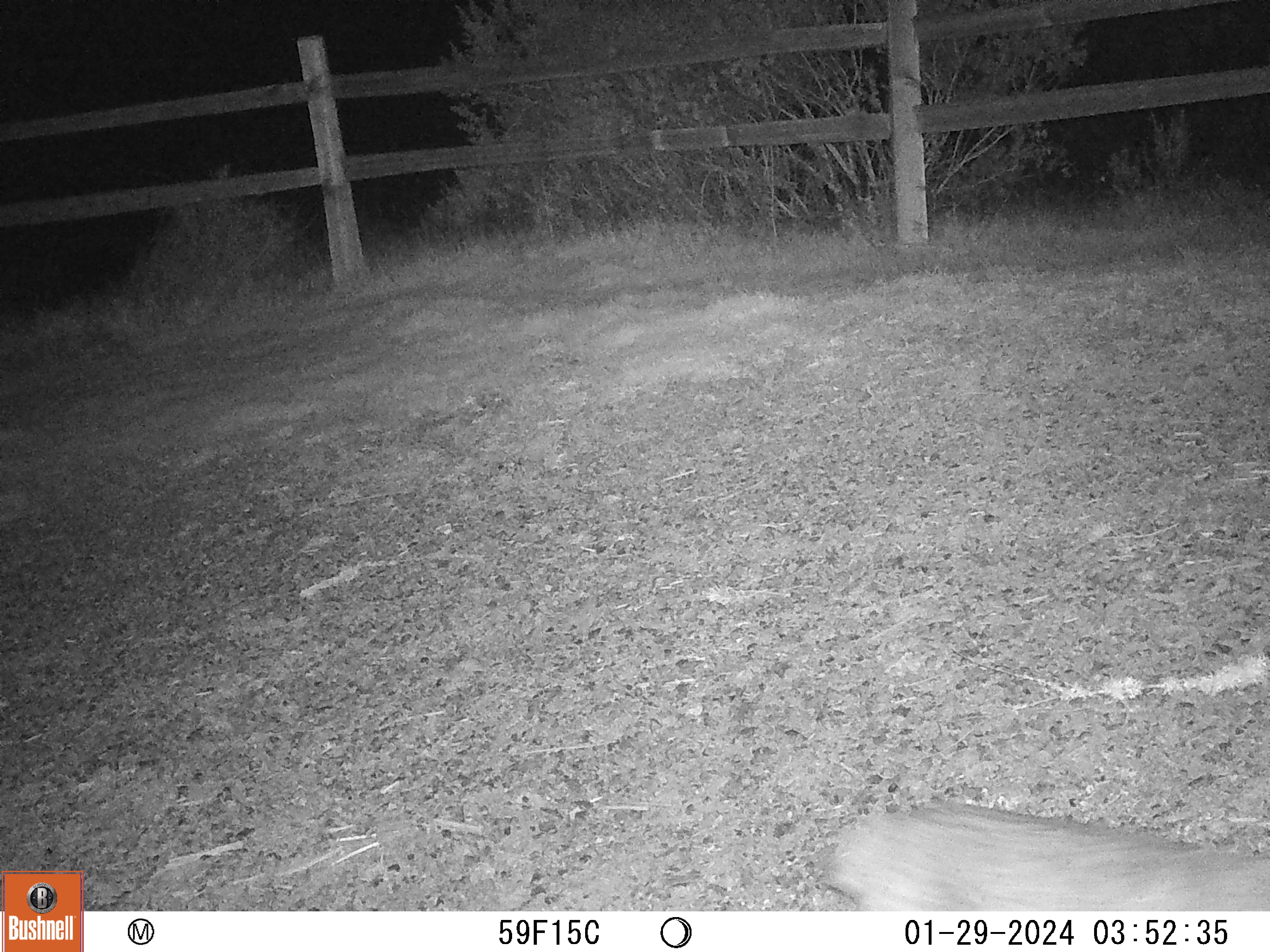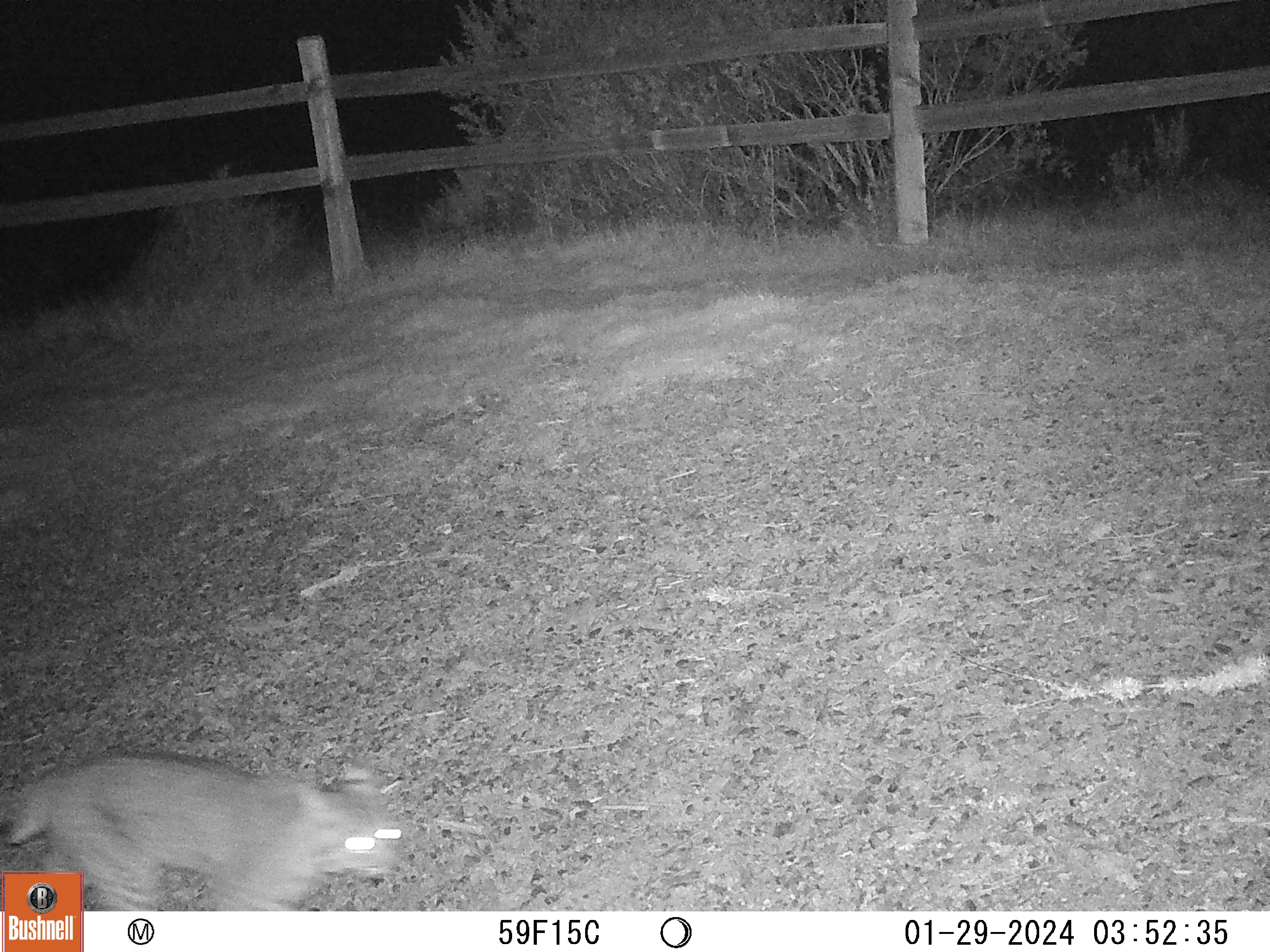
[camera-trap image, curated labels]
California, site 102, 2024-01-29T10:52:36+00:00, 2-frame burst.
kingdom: Animalia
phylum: Chordata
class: Mammalia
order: Carnivora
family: Felidae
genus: Lynx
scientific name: Lynx rufus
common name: bobcat